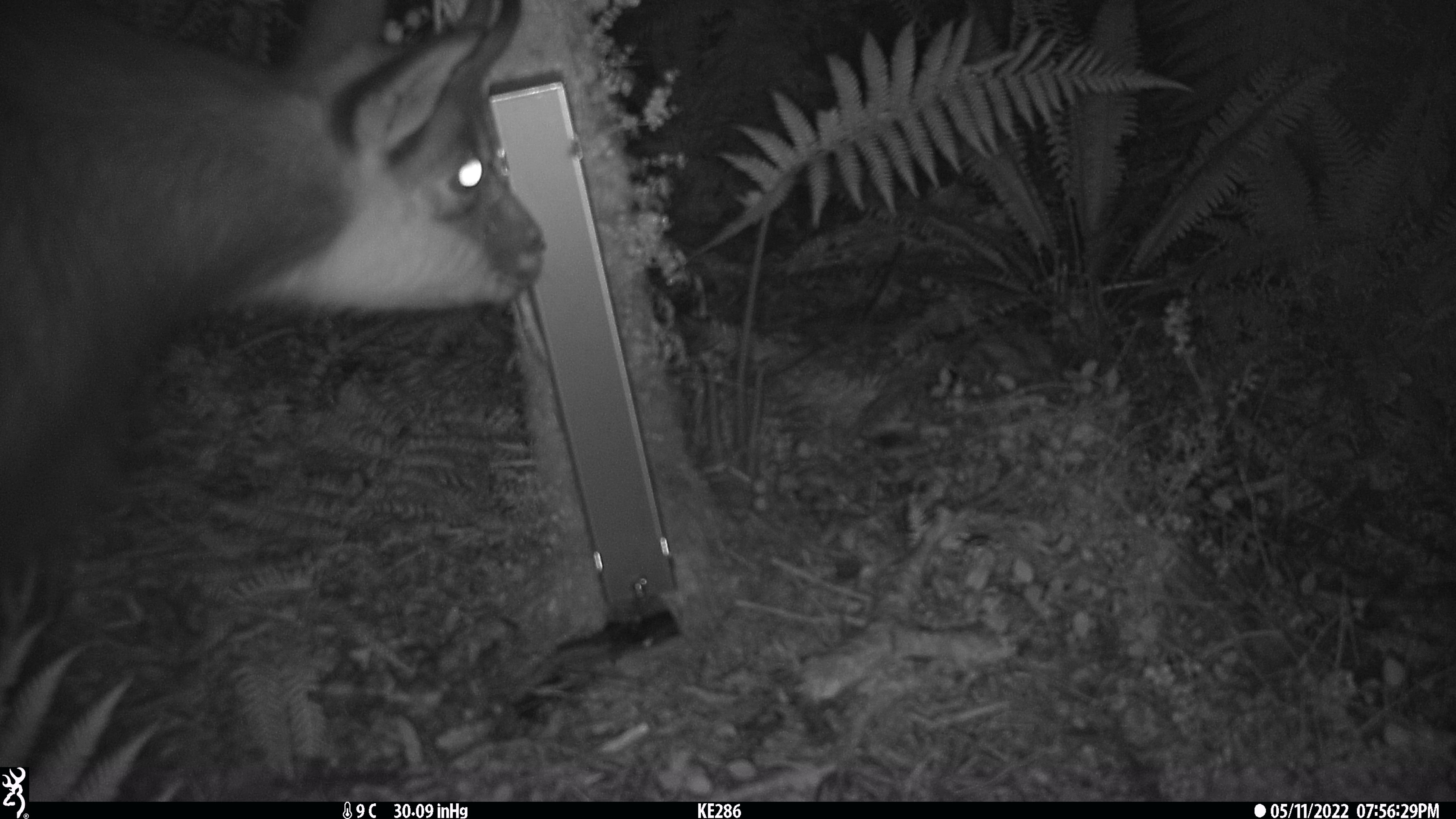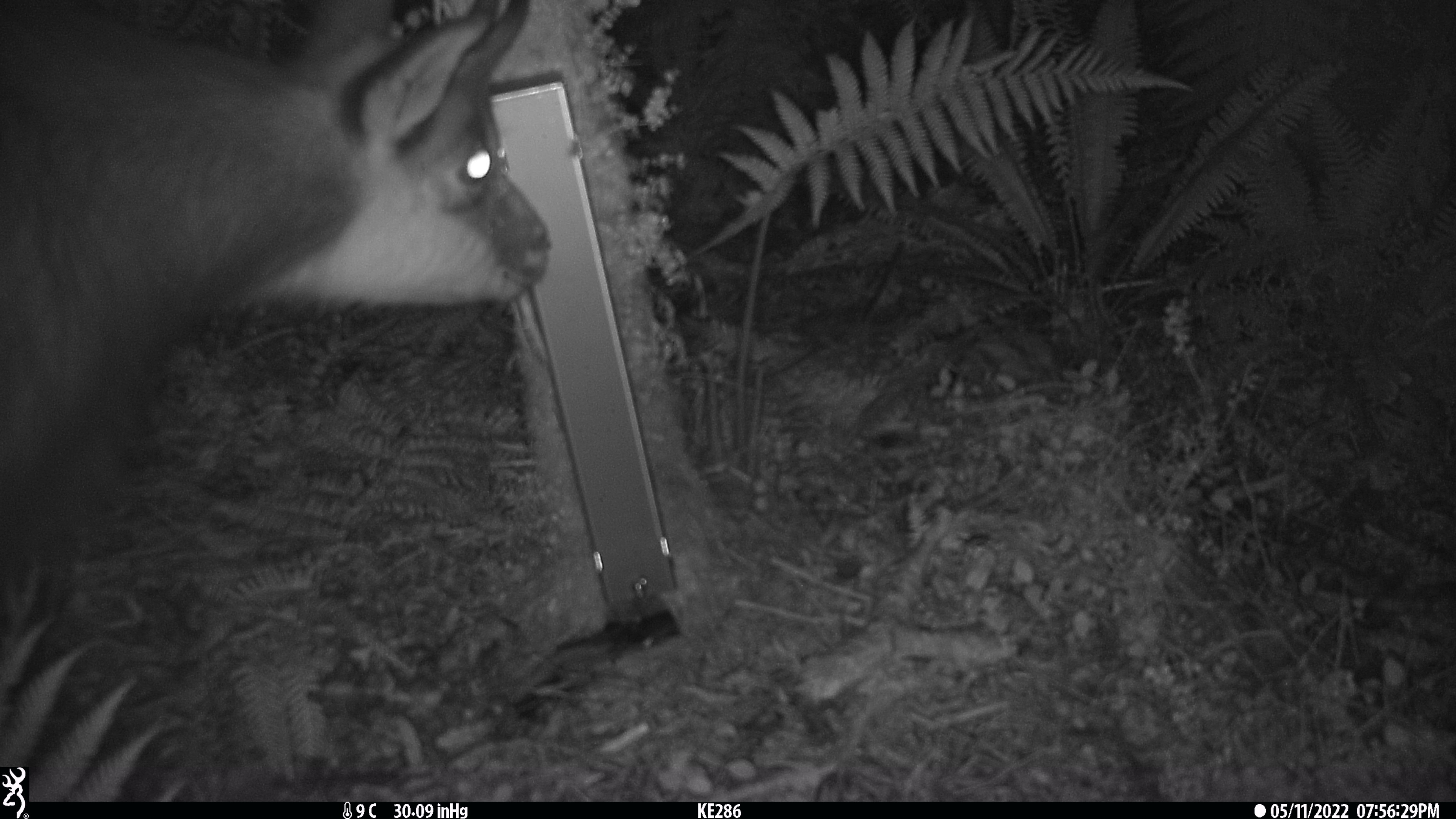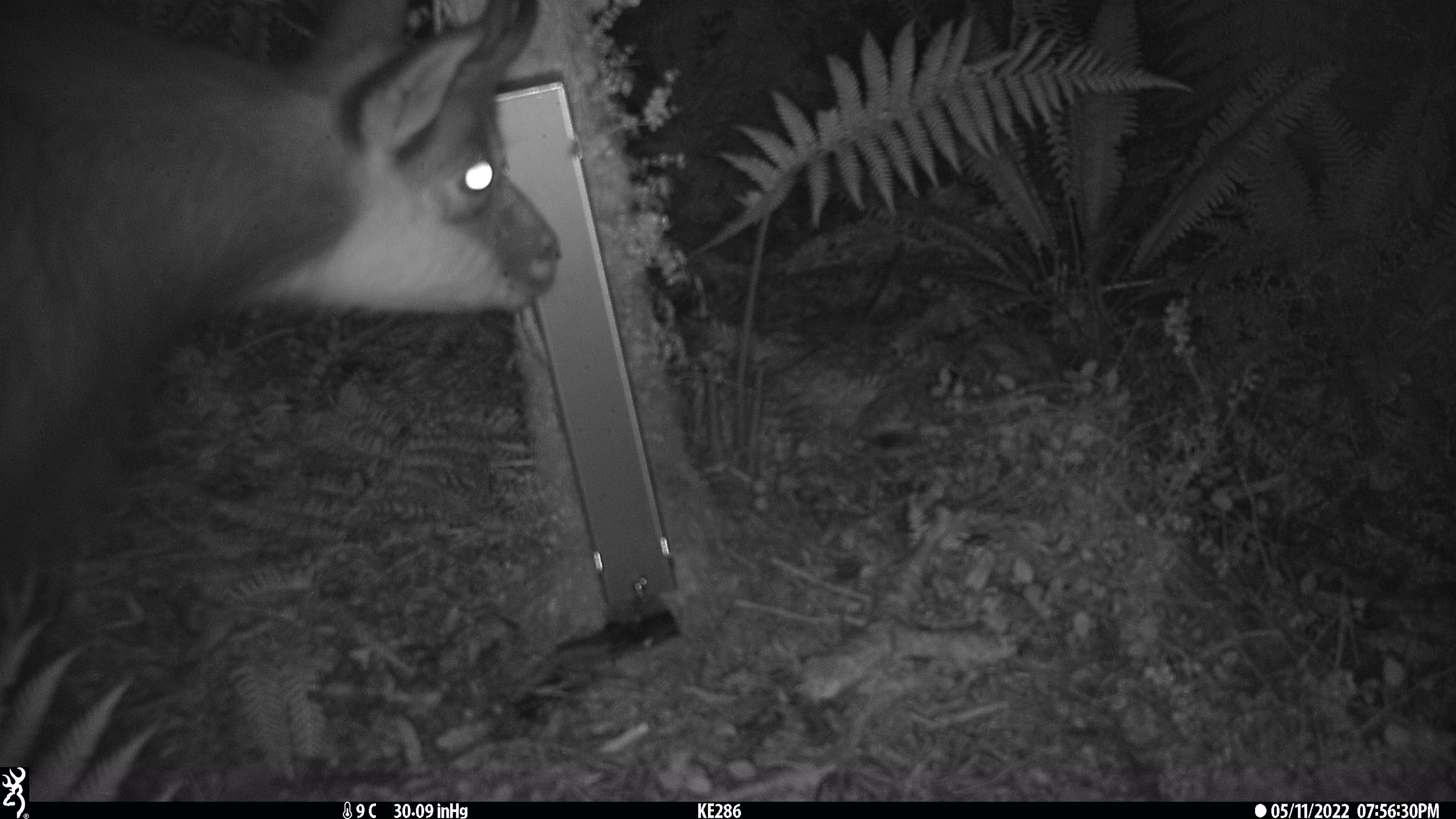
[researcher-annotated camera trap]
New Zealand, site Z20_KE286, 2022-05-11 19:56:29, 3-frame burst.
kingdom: Animalia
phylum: Chordata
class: Mammalia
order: Artiodactyla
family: Bovidae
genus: Rupicapra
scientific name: Rupicapra rupicapra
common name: alpine chamois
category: chamois